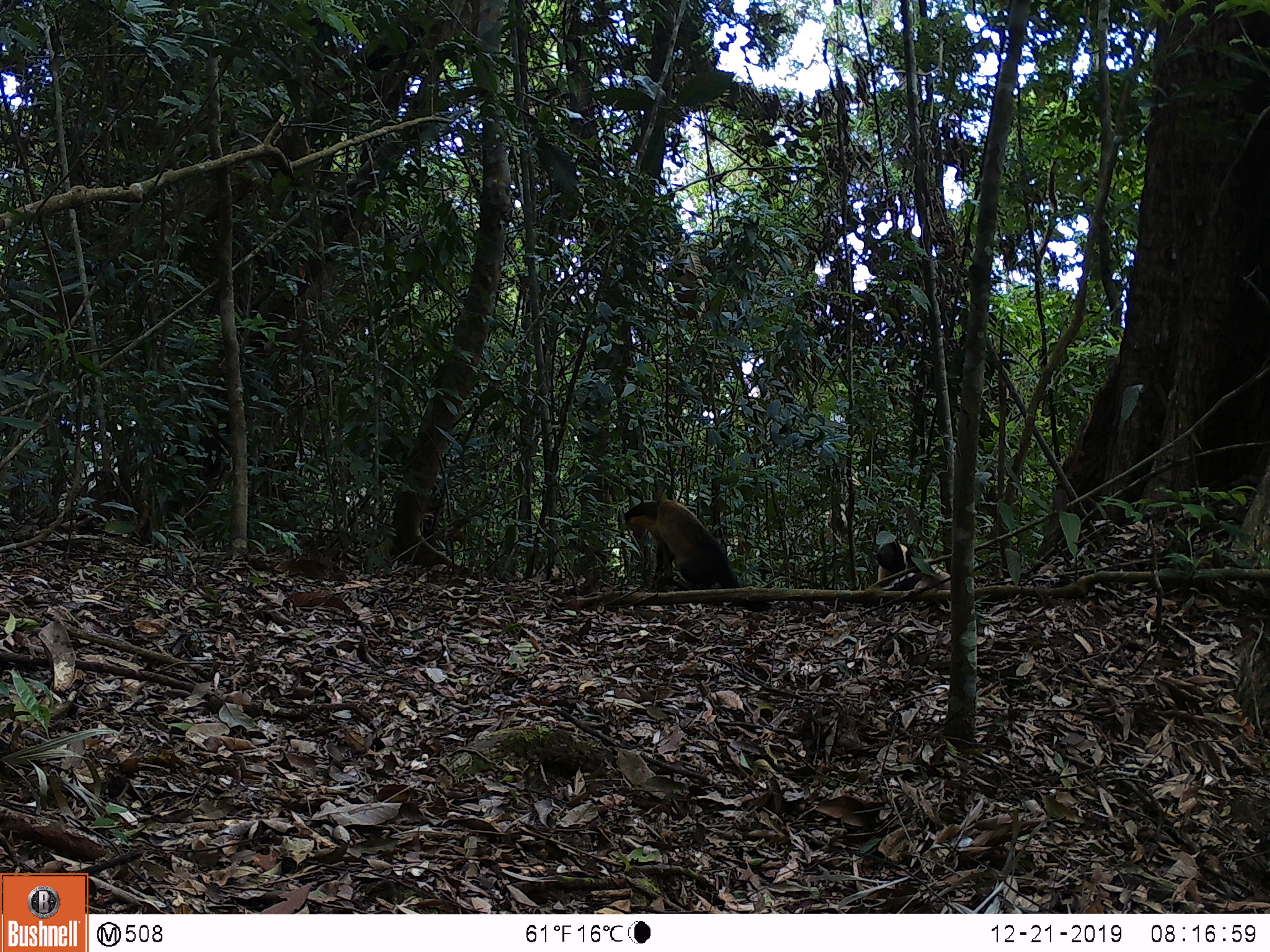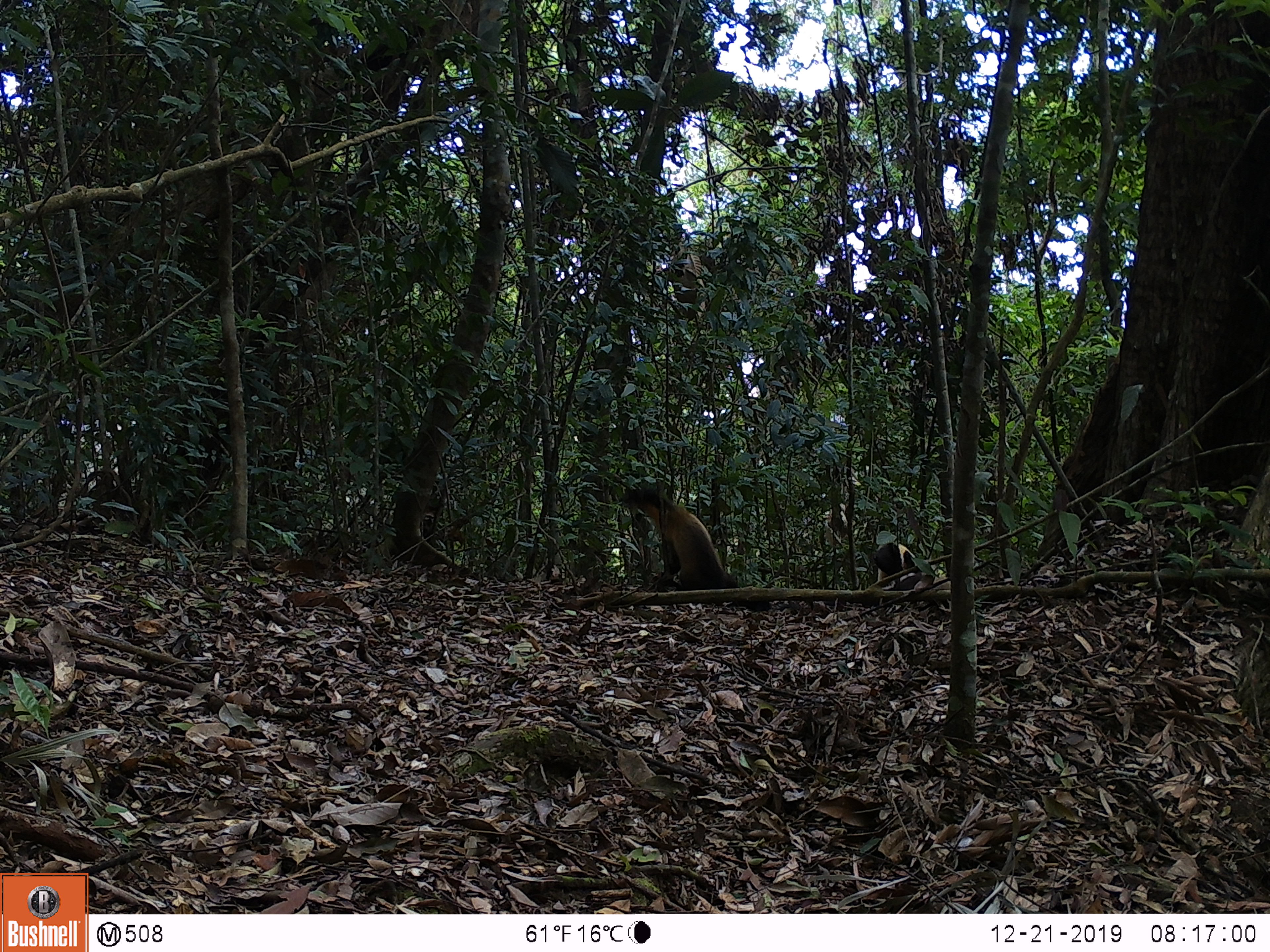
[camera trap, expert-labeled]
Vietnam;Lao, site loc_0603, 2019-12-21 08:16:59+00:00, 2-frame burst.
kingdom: Animalia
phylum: Chordata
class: Mammalia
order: Carnivora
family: Mustelidae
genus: Martes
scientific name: Martes flavigula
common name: yellow-throated marten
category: yellow throated marten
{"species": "yellow throated marten (yellow-throated marten) (Martes flavigula)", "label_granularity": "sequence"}